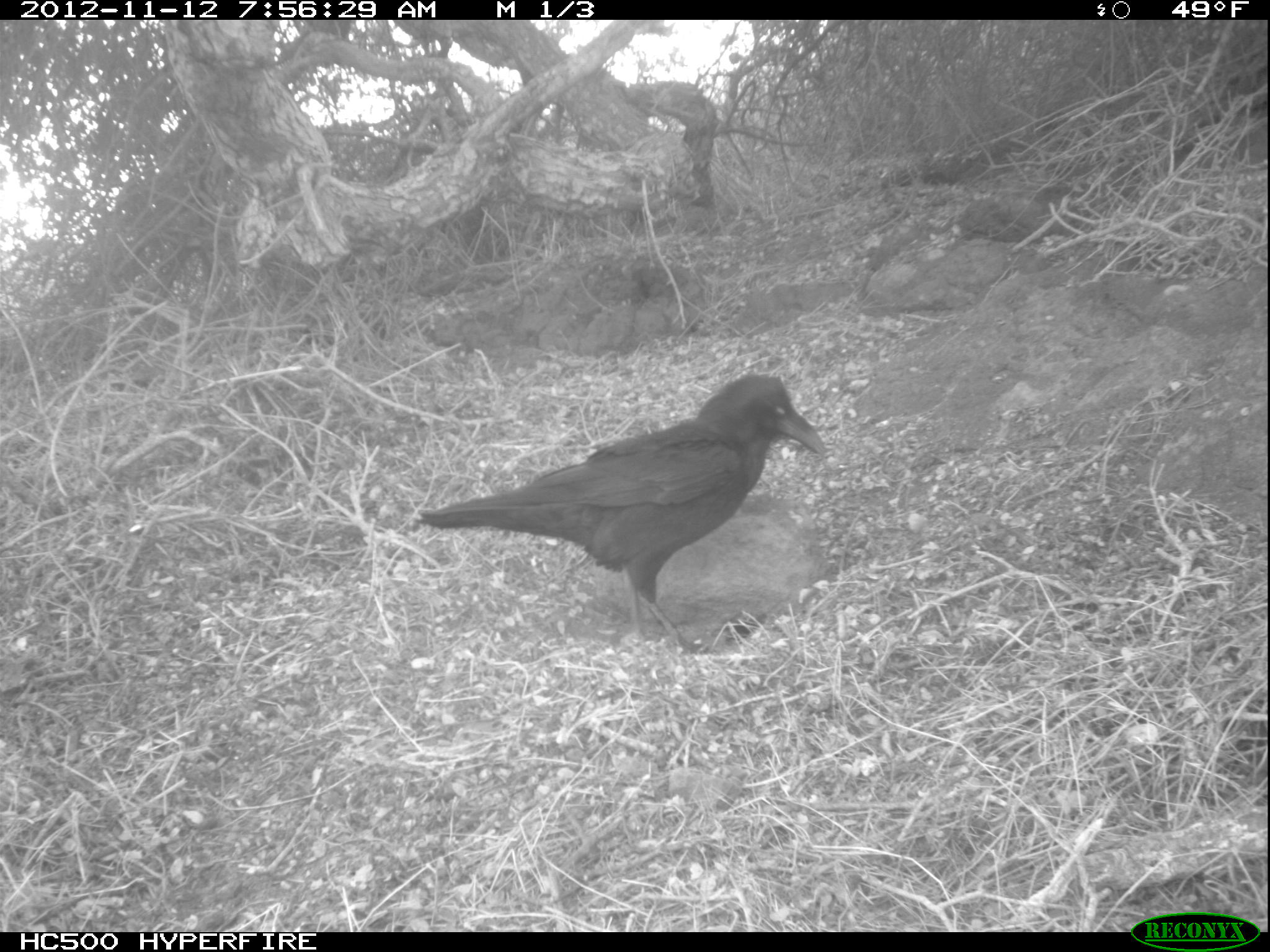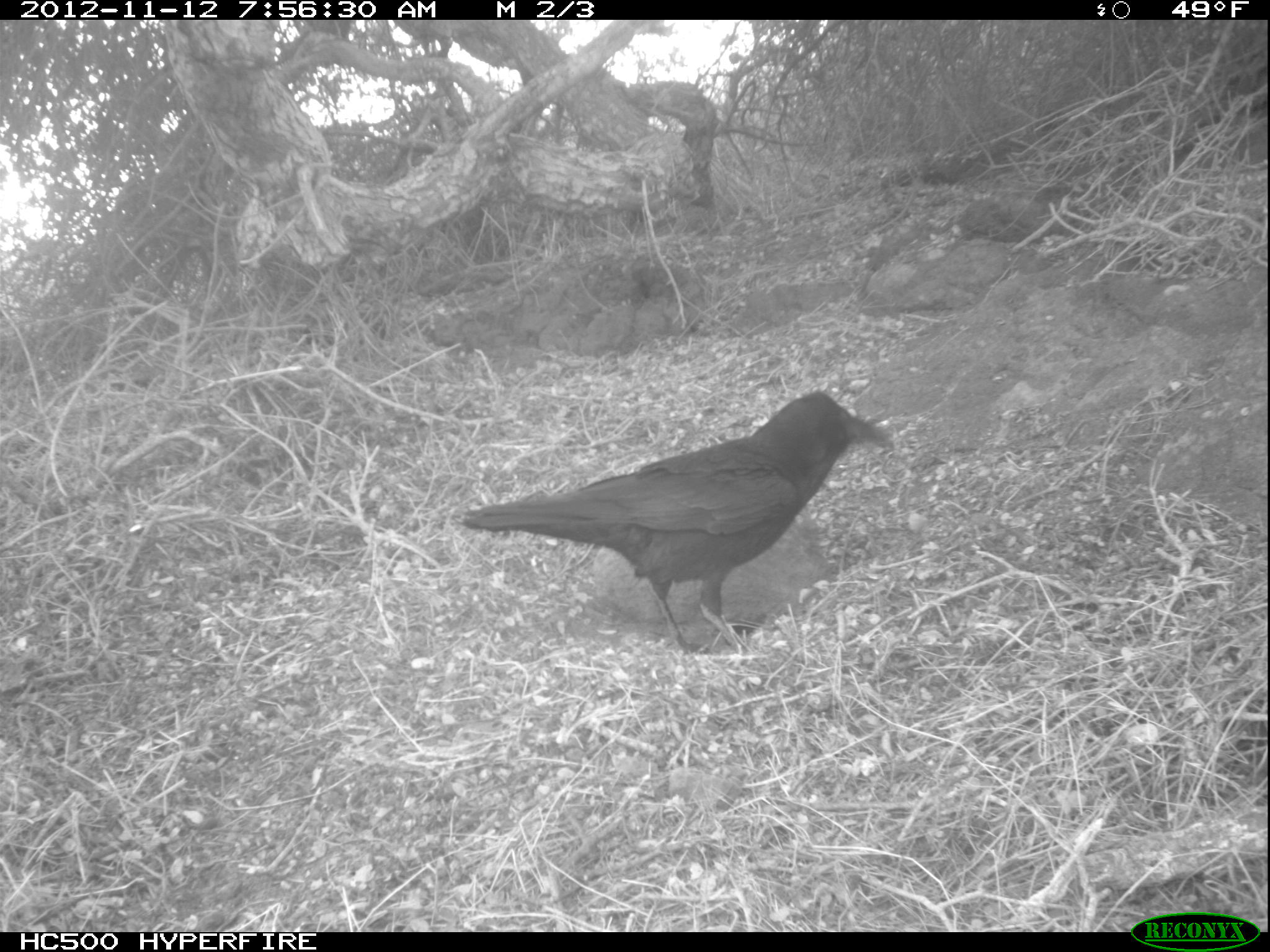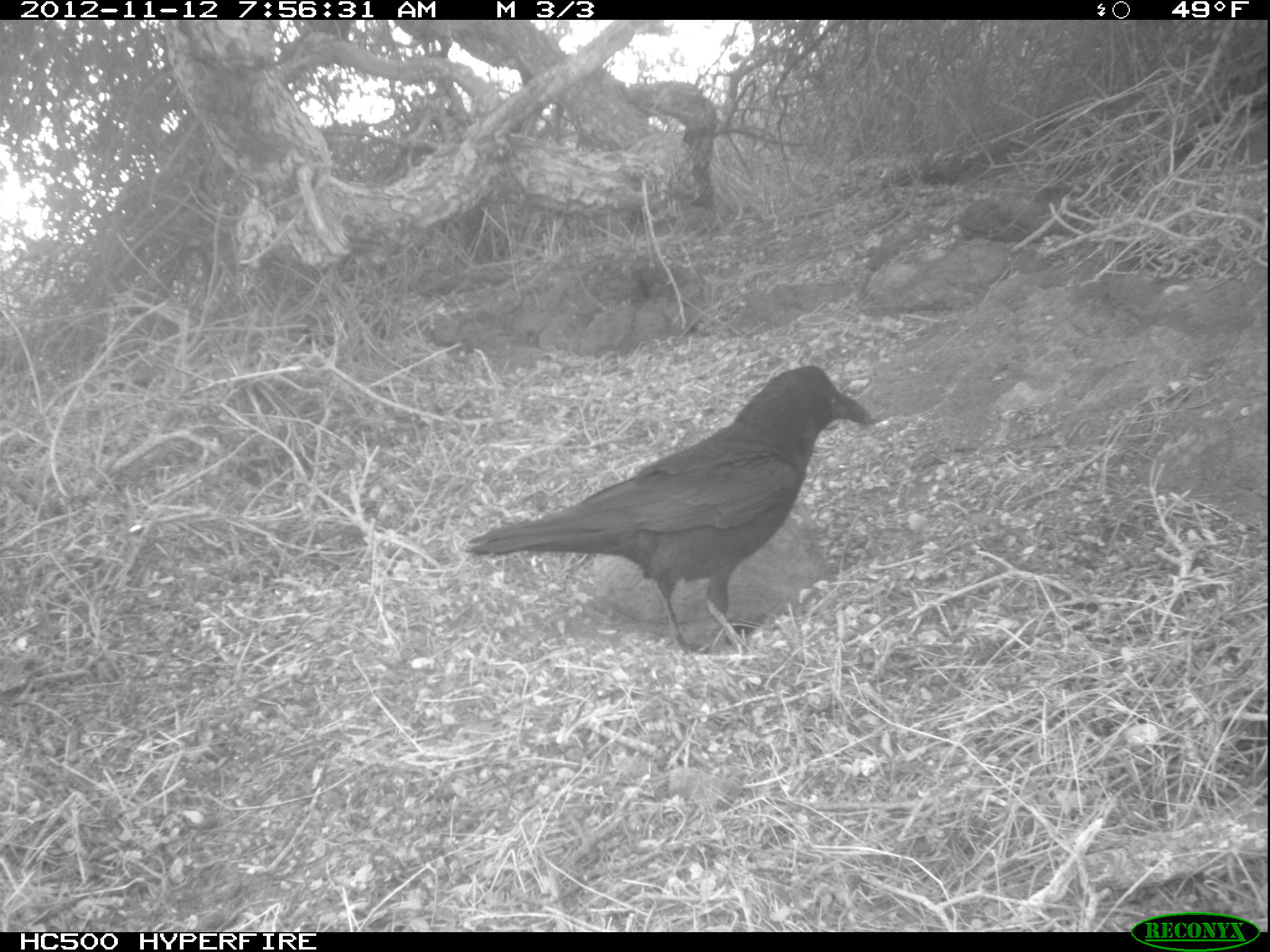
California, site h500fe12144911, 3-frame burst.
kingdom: Animalia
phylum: Chordata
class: Aves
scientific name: Aves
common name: bird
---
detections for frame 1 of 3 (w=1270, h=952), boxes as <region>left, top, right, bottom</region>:
bird: <region>415, 372, 825, 654</region>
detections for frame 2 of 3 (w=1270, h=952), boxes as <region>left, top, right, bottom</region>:
bird: <region>460, 387, 894, 656</region>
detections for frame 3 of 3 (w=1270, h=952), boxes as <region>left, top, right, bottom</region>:
bird: <region>462, 364, 873, 656</region>